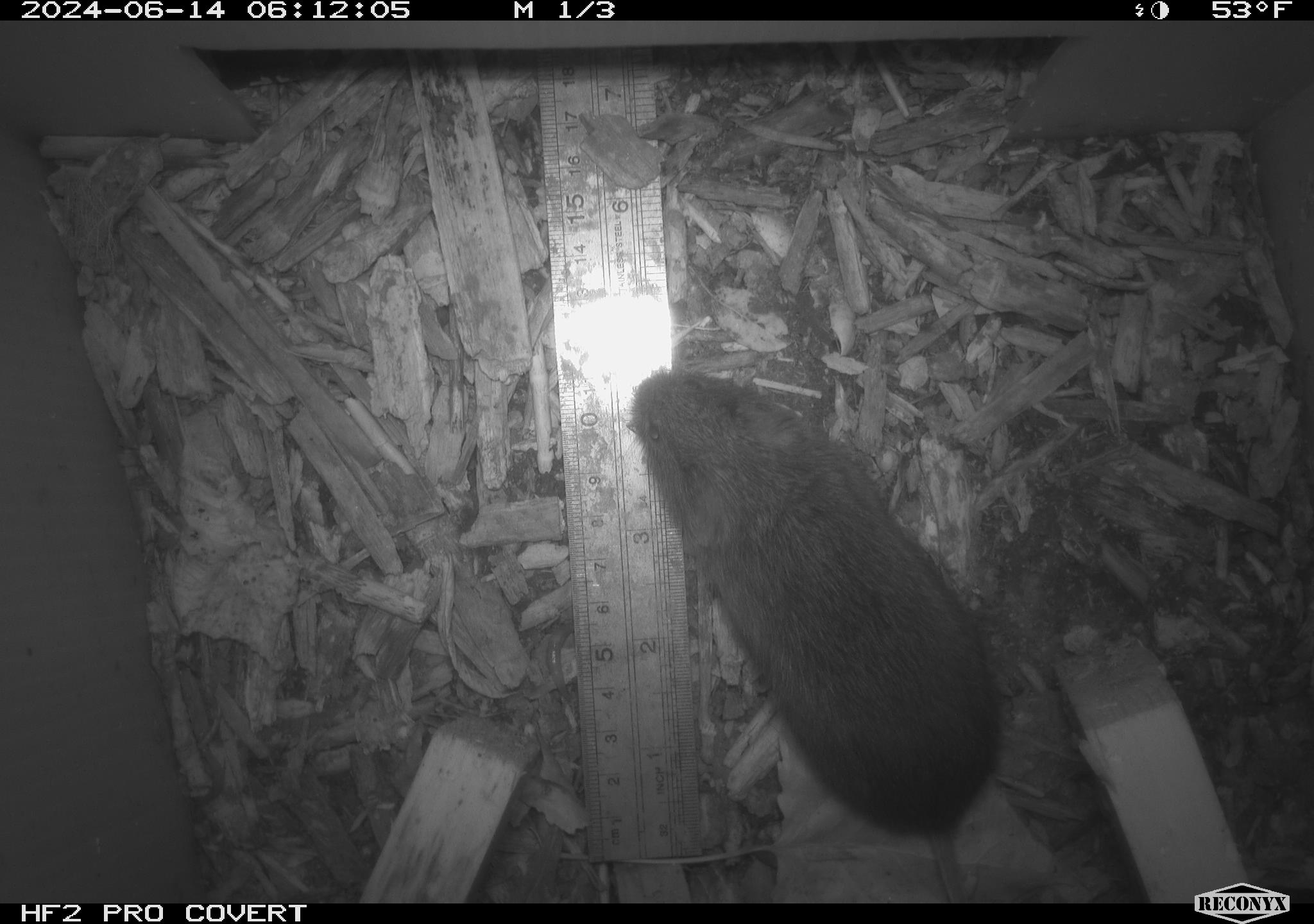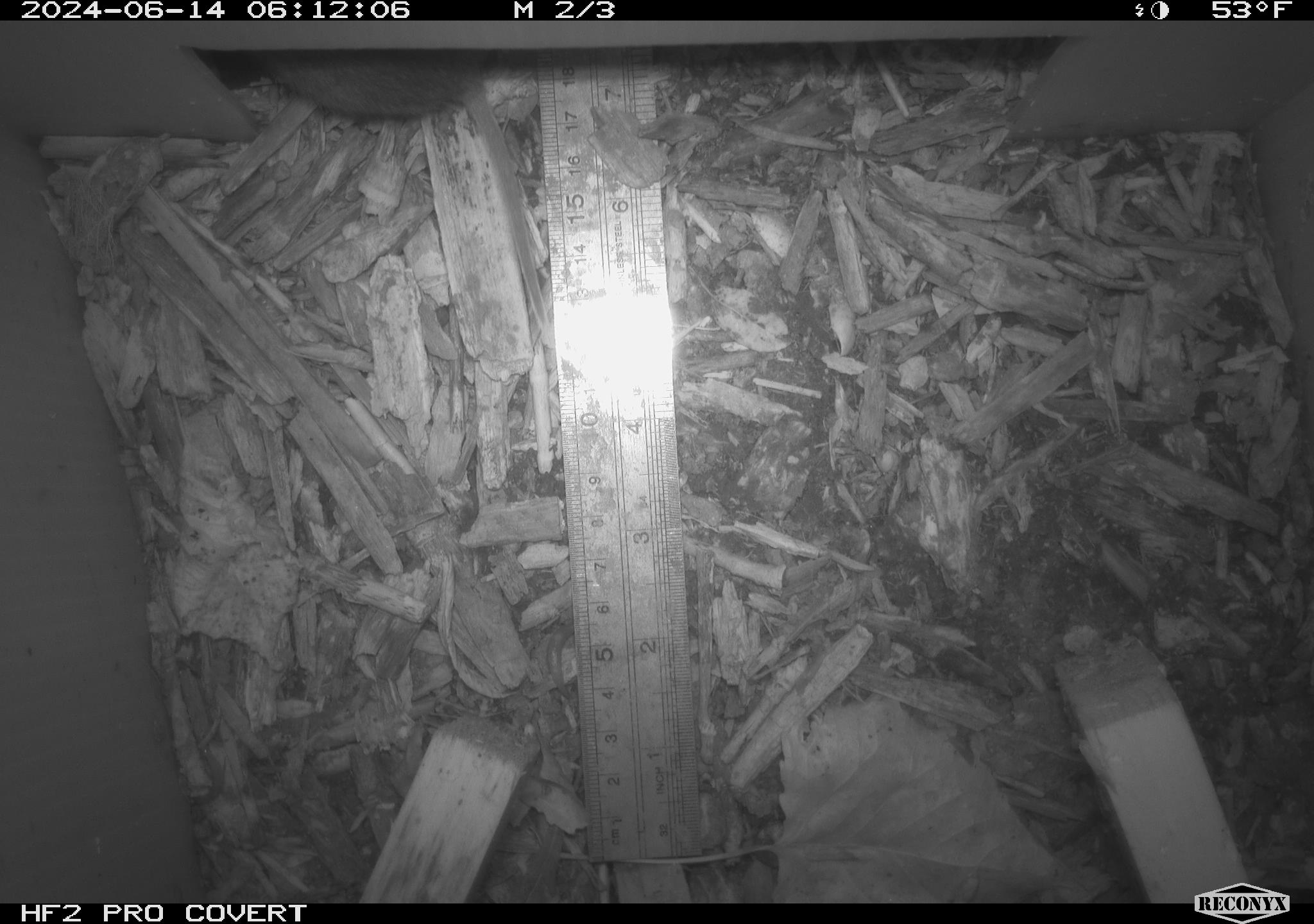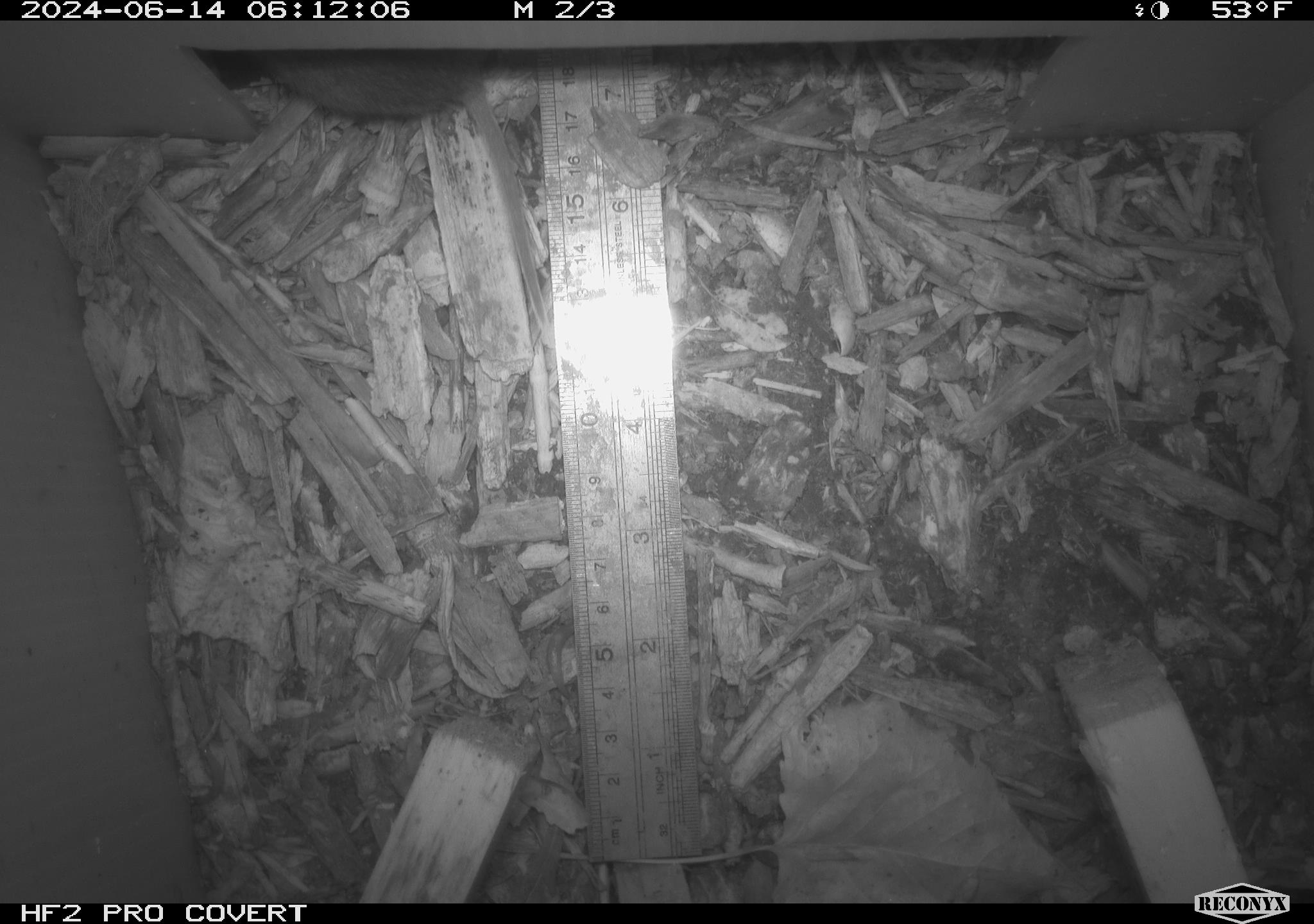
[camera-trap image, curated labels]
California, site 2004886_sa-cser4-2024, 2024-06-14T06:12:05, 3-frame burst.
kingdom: Animalia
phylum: Chordata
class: Mammalia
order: Rodentia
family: Cricetidae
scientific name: Cricetidae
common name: hamsters, voles, lemmings, and allies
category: cricetidae family